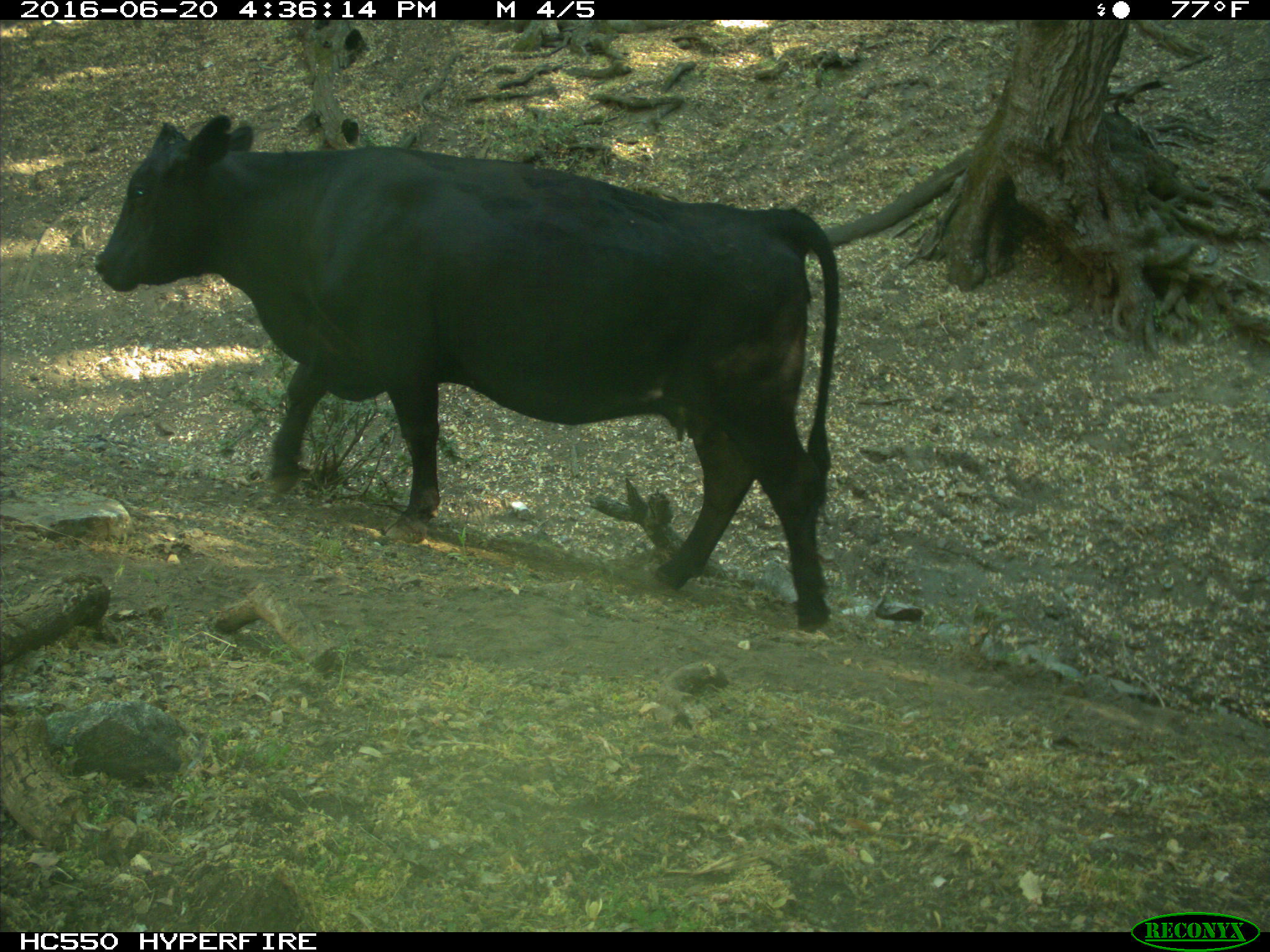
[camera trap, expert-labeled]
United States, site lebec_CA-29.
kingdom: Animalia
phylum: Chordata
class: Mammalia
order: Artiodactyla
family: Bovidae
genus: Bos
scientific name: Bos taurus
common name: domestic cow